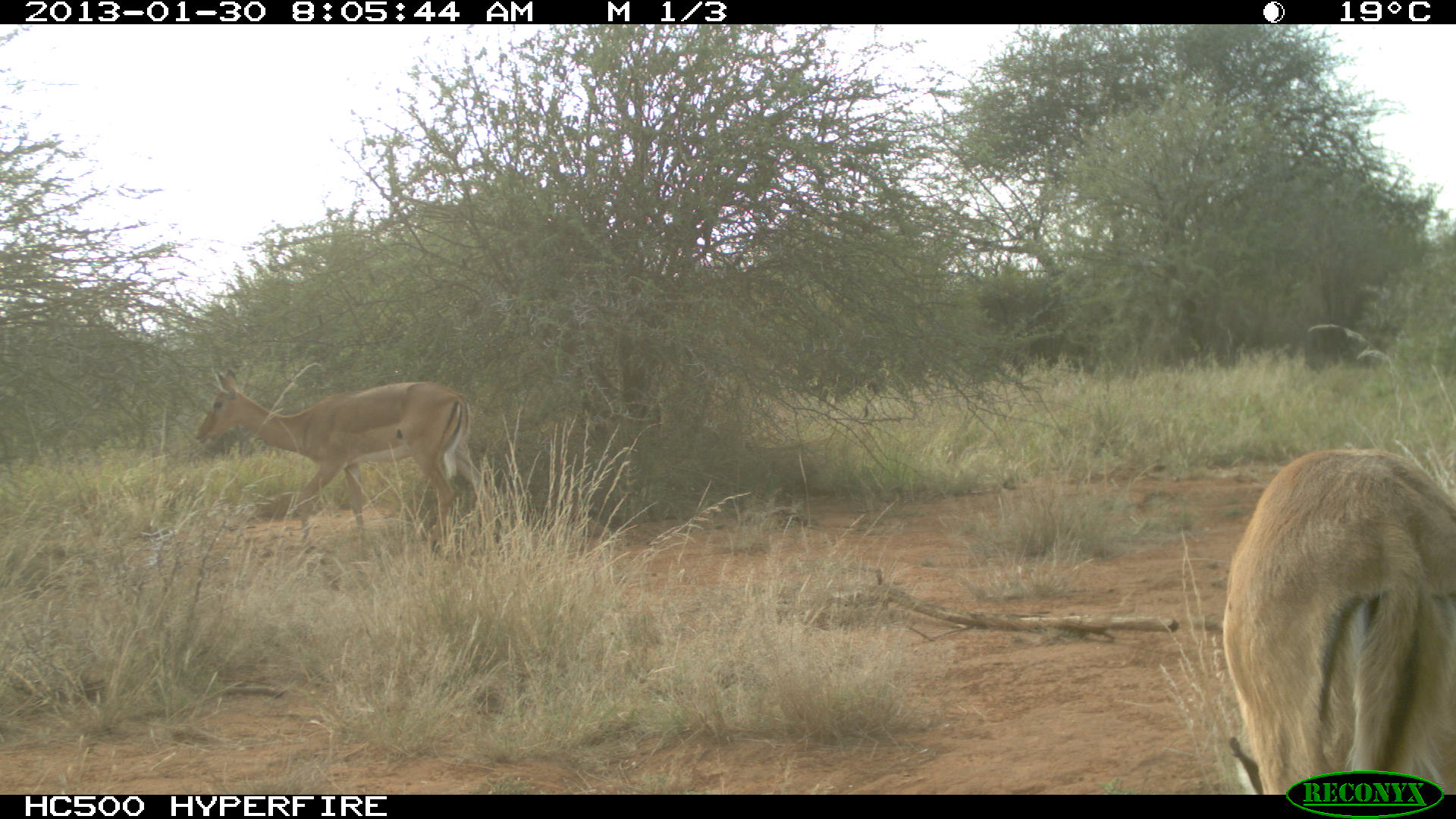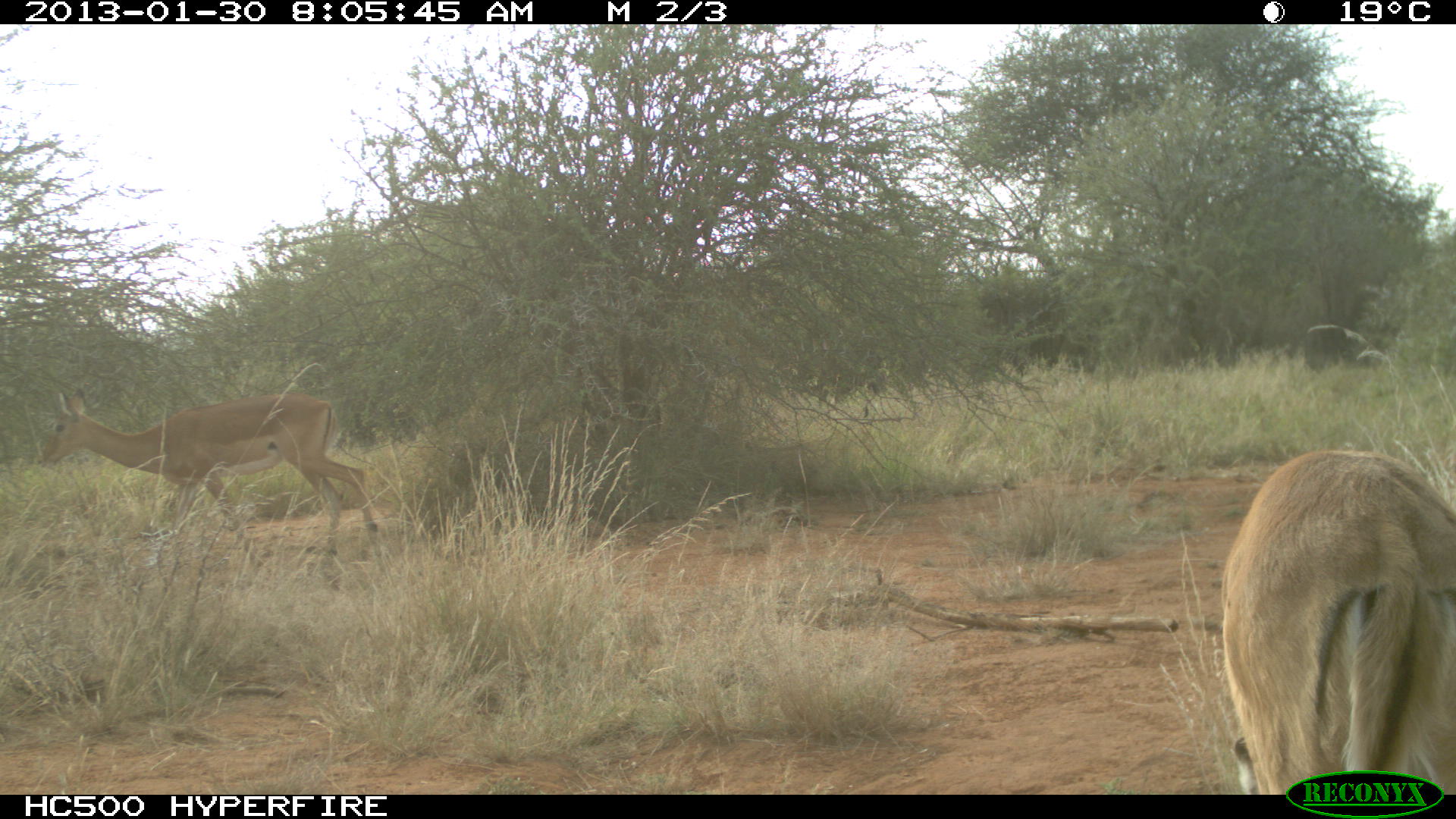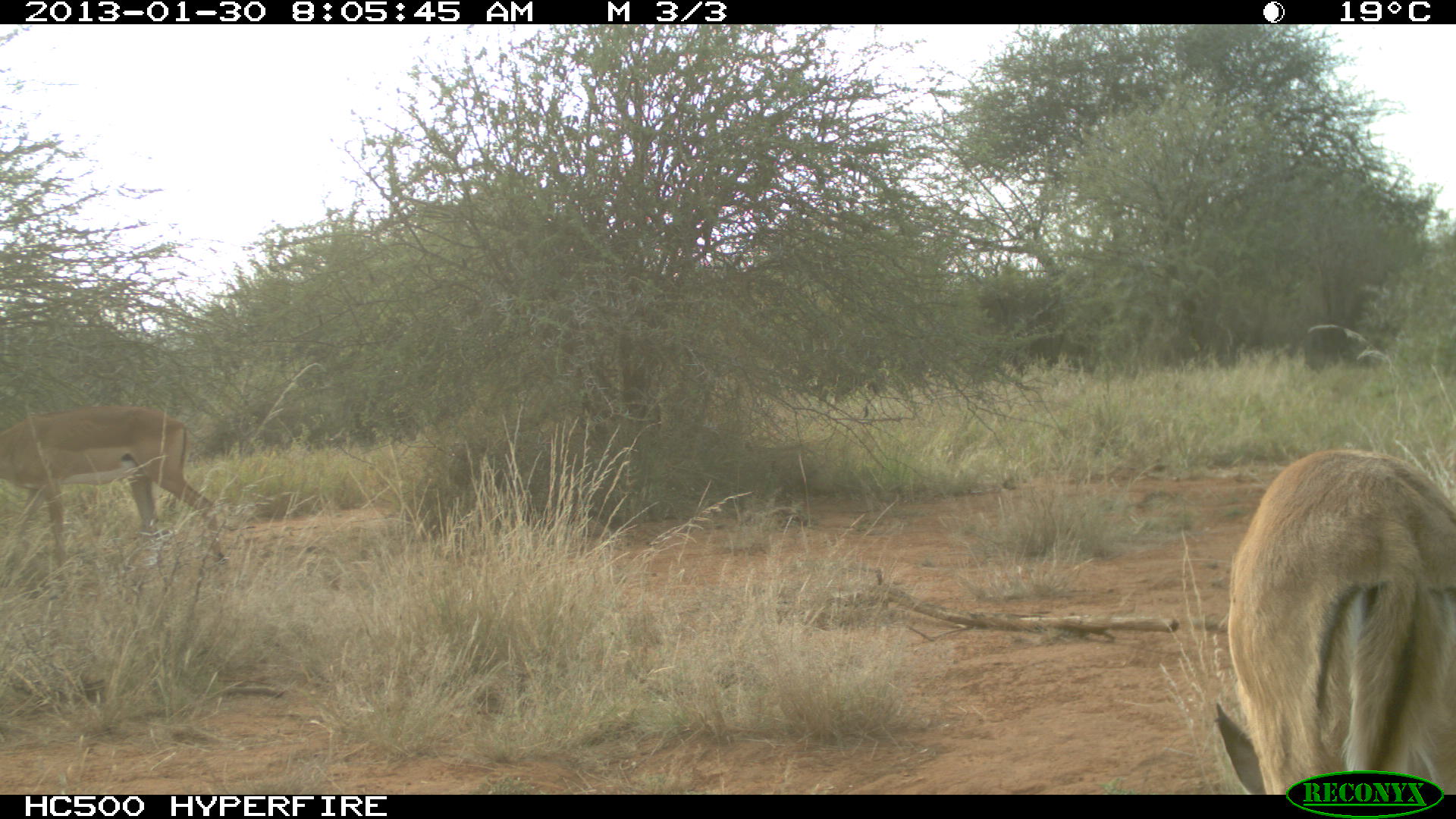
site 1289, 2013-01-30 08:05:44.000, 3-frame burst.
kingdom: Animalia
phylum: Chordata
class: Mammalia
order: Artiodactyla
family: Bovidae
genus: Aepyceros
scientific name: Aepyceros melampus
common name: impala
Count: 2.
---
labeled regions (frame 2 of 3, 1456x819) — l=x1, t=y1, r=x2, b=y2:
aepyceros melampus: l=1215, t=446, r=1454, b=791; l=33, t=391, r=378, b=581